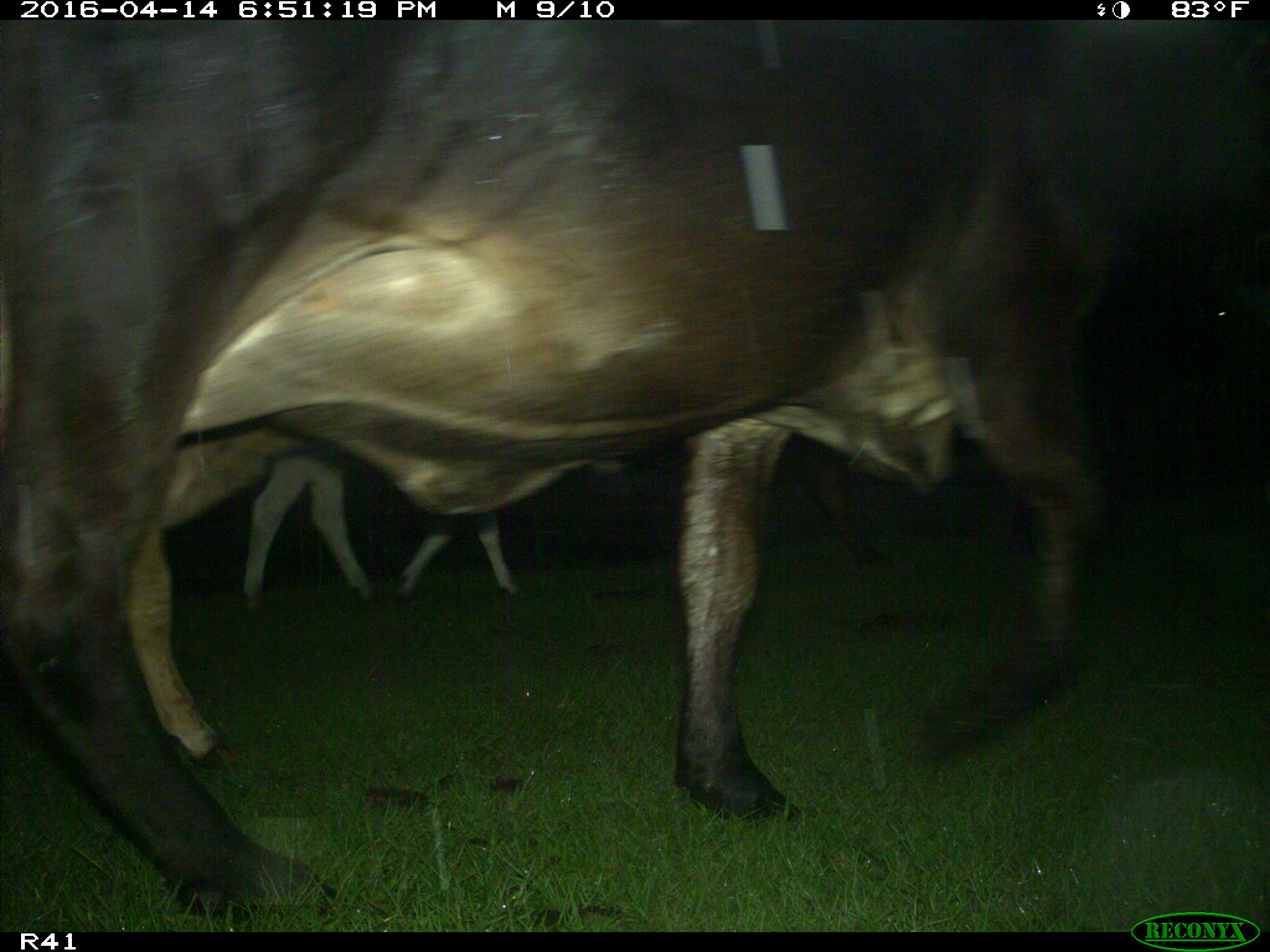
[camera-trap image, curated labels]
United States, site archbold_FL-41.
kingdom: Animalia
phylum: Chordata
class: Mammalia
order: Artiodactyla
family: Bovidae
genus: Bos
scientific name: Bos taurus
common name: domestic cow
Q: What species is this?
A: Bos taurus (domestic cow).